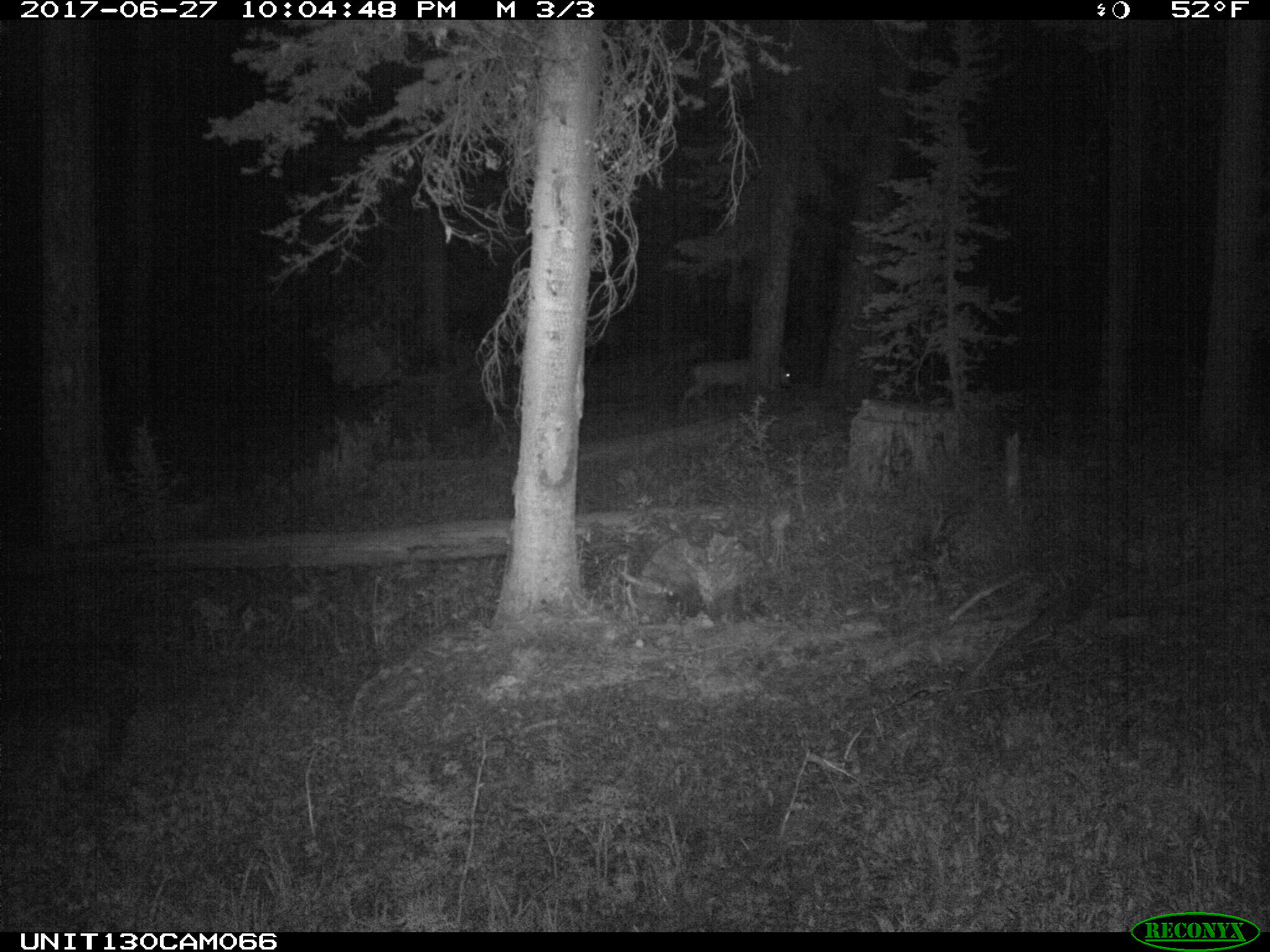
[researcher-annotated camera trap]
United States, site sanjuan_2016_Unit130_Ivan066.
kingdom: Animalia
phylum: Chordata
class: Mammalia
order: Artiodactyla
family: Cervidae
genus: Odocoileus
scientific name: Odocoileus hemionus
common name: mule deer